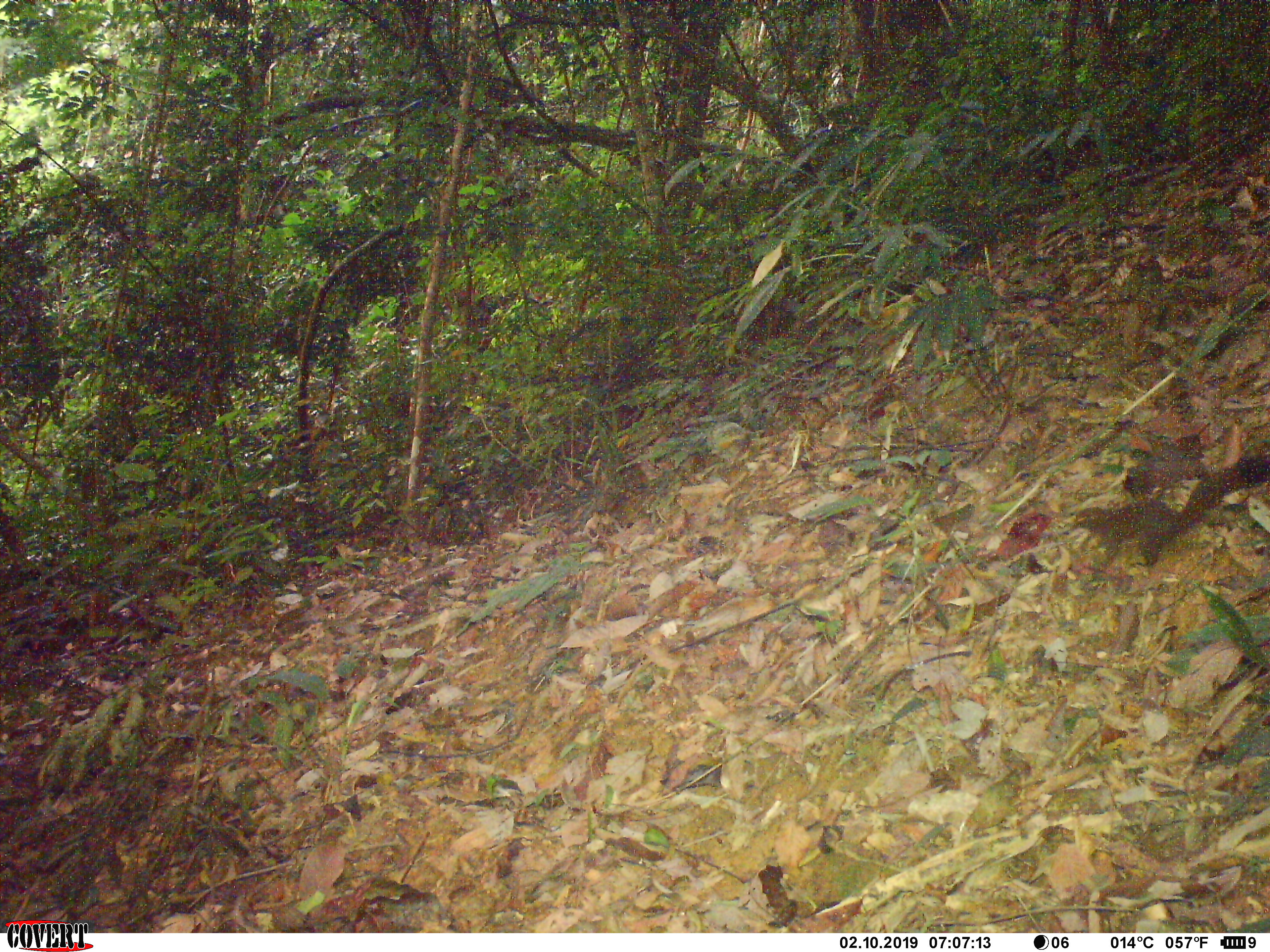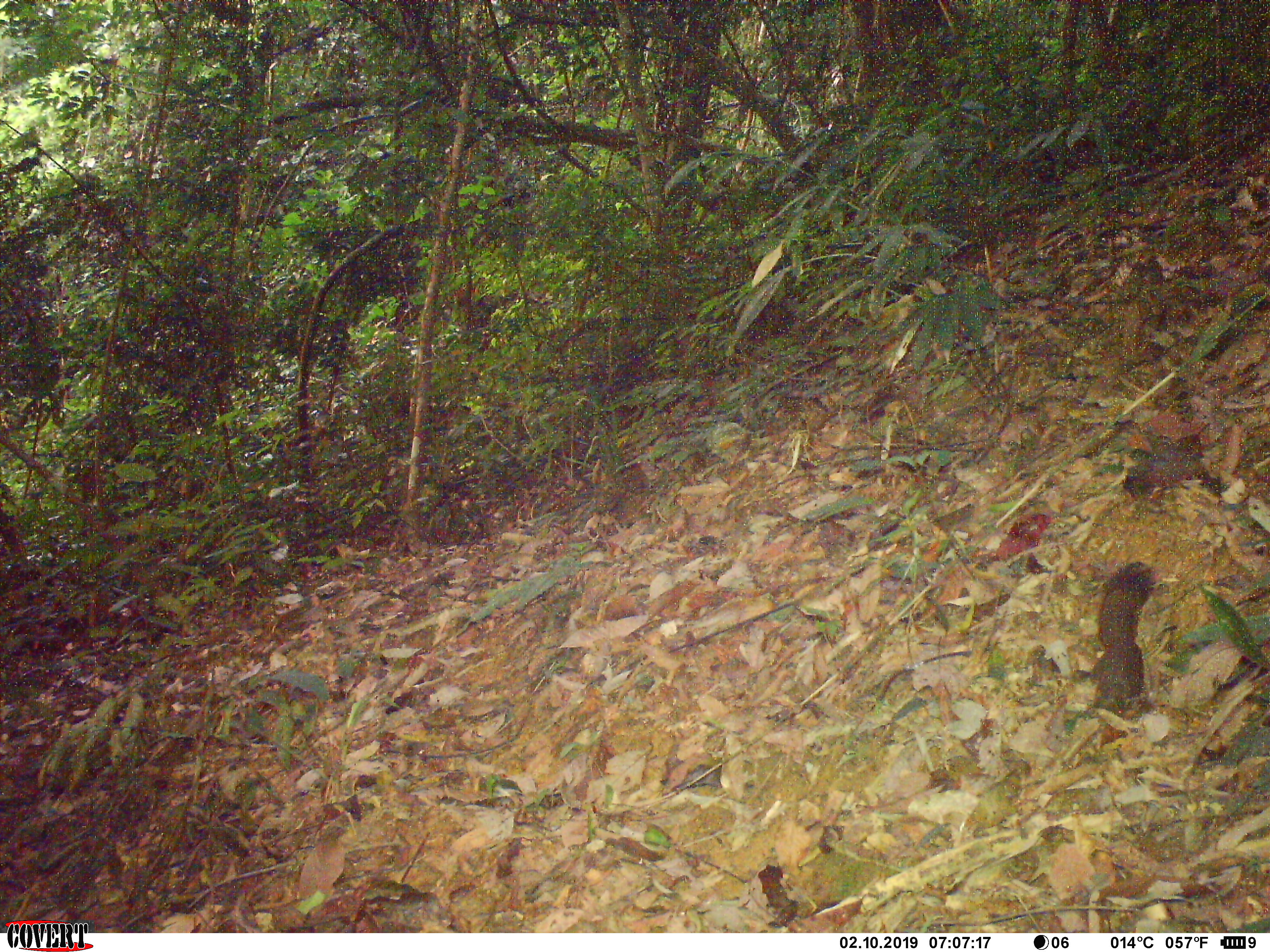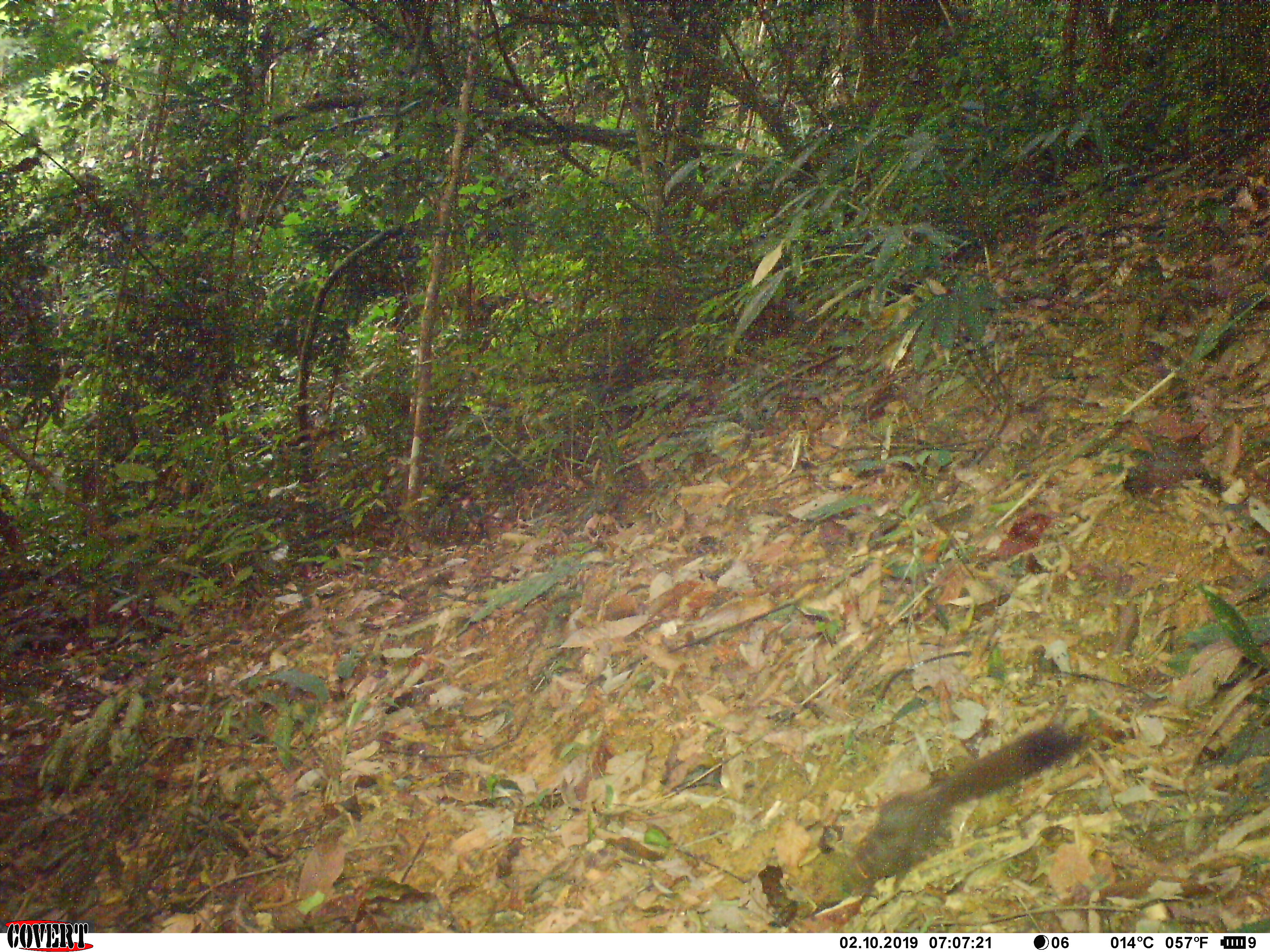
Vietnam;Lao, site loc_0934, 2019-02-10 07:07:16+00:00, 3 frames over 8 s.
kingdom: Animalia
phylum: Chordata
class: Mammalia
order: Rodentia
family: Sciuridae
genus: Sciurus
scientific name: Sciurus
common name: squirrel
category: unidentified squirrel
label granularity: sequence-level